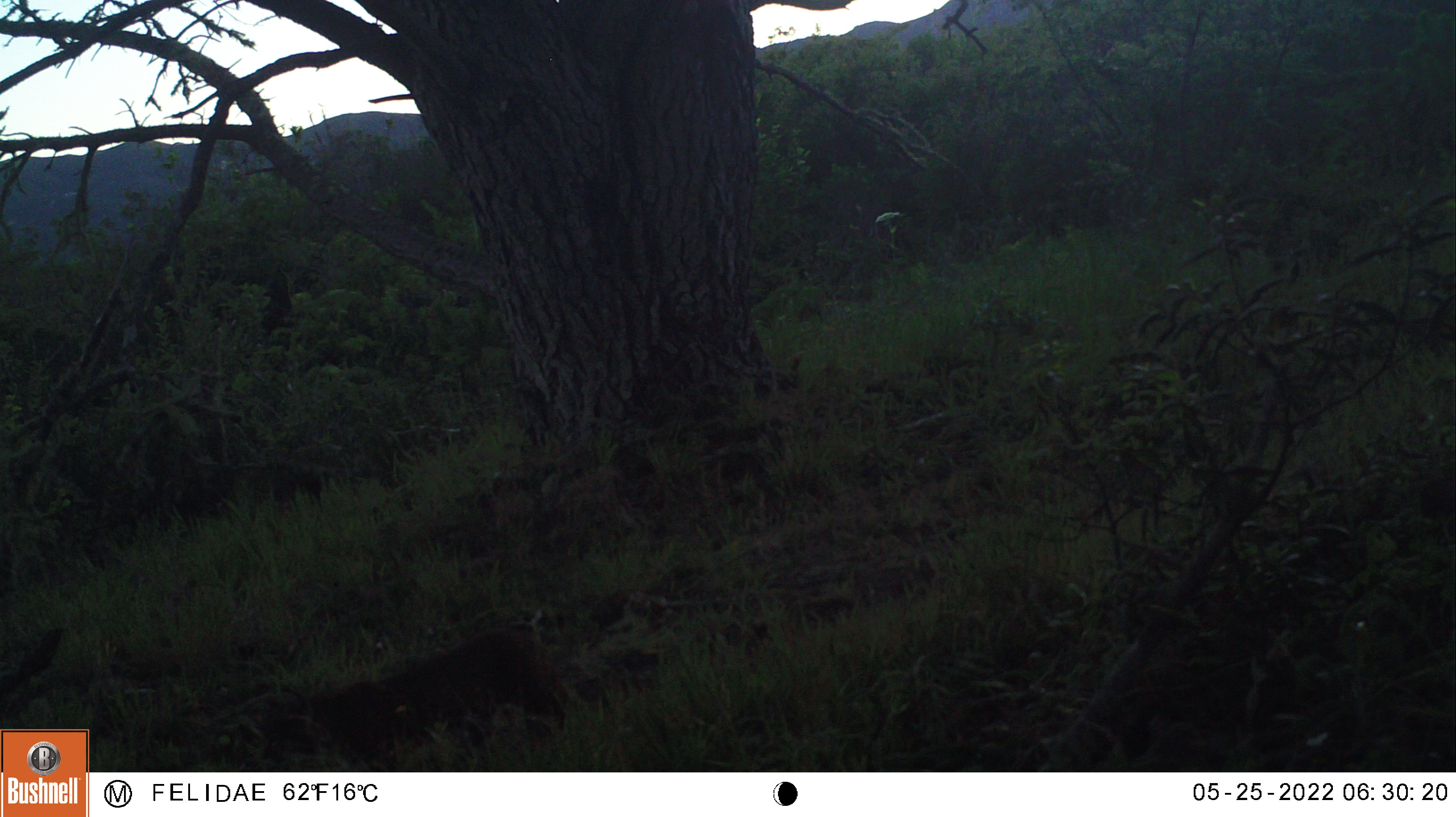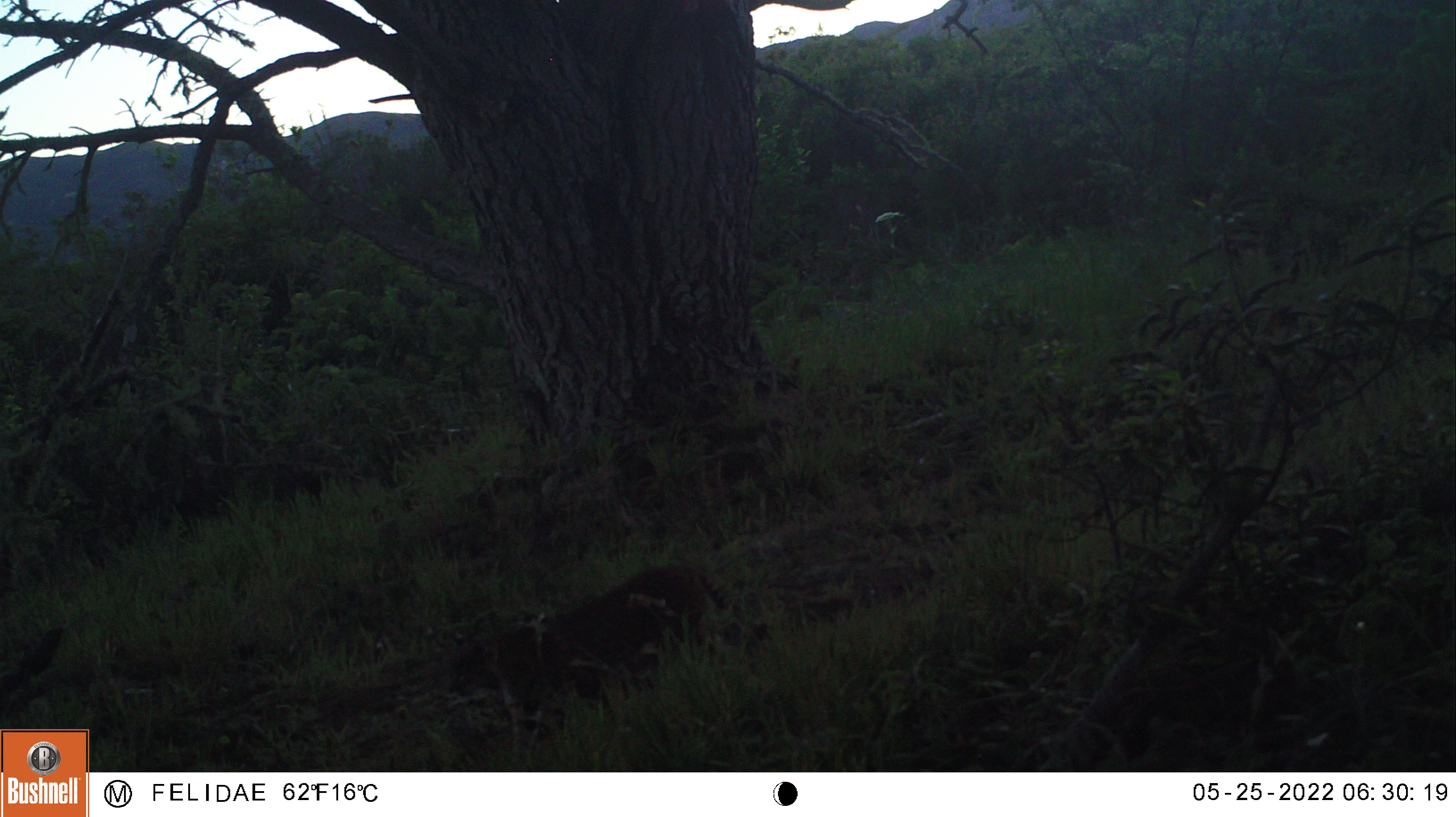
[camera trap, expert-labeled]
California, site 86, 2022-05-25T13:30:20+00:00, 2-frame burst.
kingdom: Animalia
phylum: Chordata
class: Mammalia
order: Carnivora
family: Felidae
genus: Lynx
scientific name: Lynx rufus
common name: bobcat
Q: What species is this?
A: Bobcat (Lynx rufus).